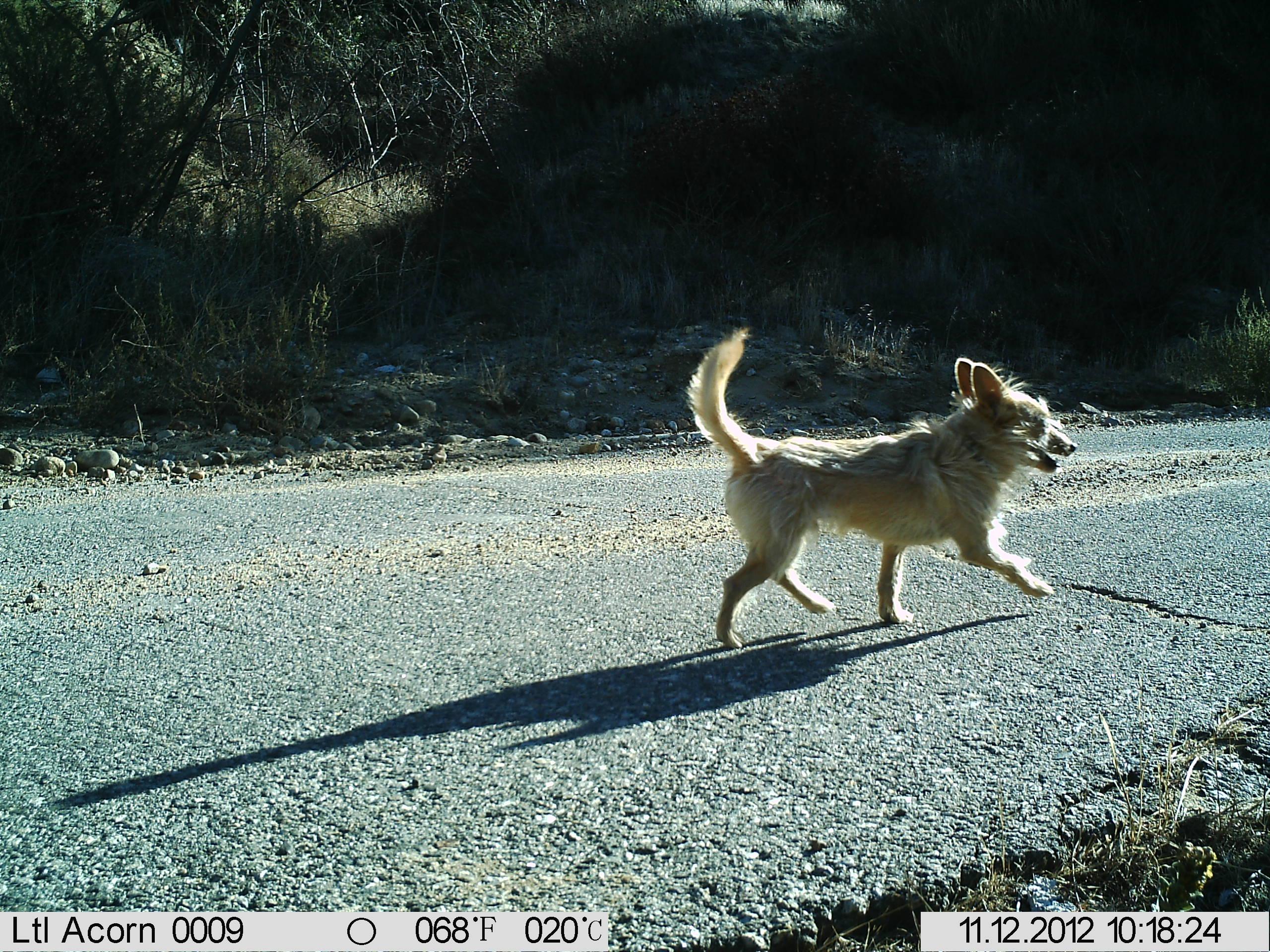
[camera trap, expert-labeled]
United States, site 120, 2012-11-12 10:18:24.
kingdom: Animalia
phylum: Chordata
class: Mammalia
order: Carnivora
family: Canidae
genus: Canis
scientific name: Canis familiaris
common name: domestic dog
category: dog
Dog (domestic dog) (Canis familiaris).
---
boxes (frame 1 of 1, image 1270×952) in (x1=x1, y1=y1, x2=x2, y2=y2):
dog: (x1=686, y1=308, x2=1089, y2=665)